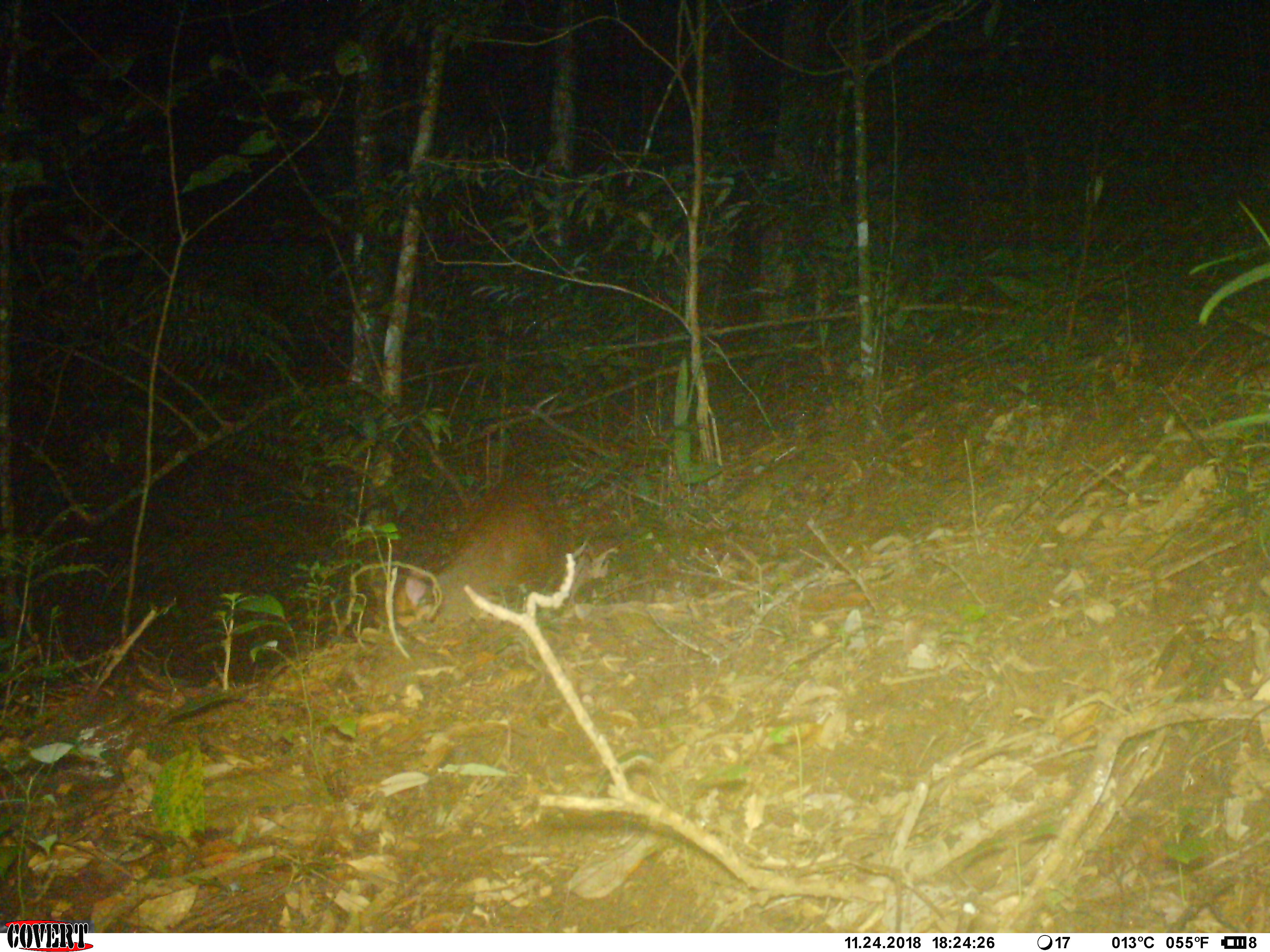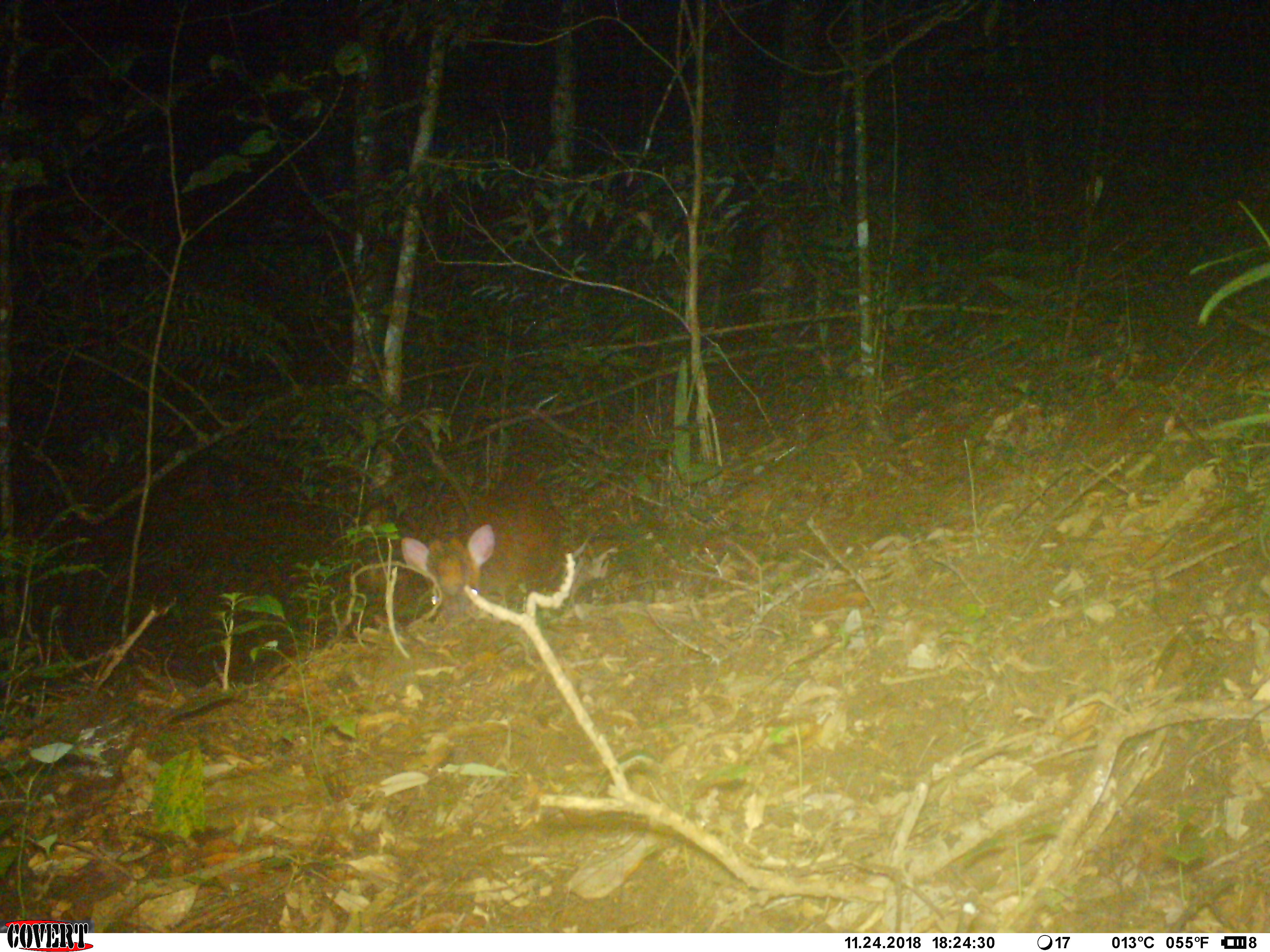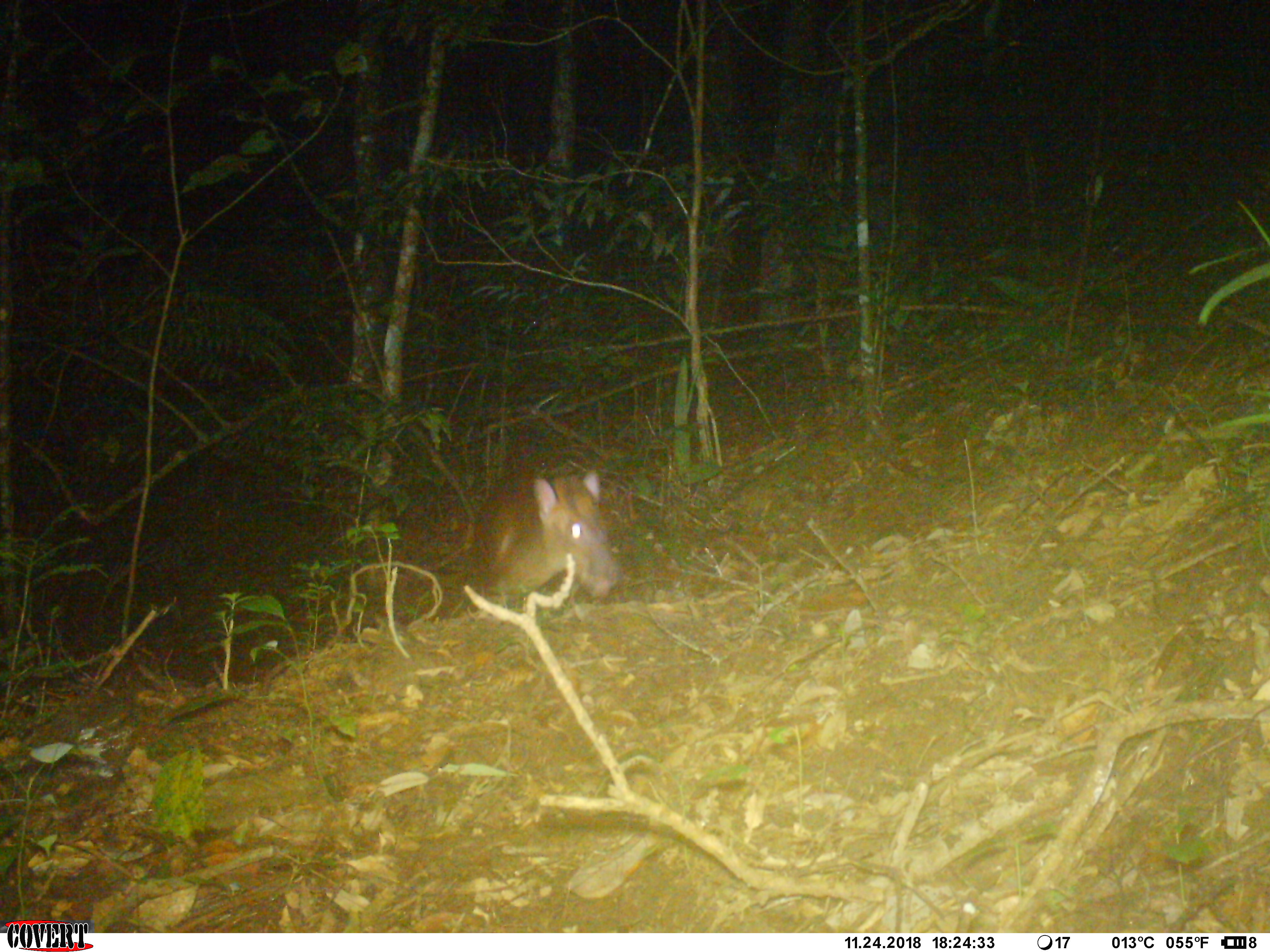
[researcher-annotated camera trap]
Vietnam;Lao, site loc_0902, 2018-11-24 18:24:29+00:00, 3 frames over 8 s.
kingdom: Animalia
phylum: Chordata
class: Mammalia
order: Artiodactyla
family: Cervidae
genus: Muntiacus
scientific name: Muntiacus rooseveltorum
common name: roosevelt's muntjac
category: roosevelts muntjac group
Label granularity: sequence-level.